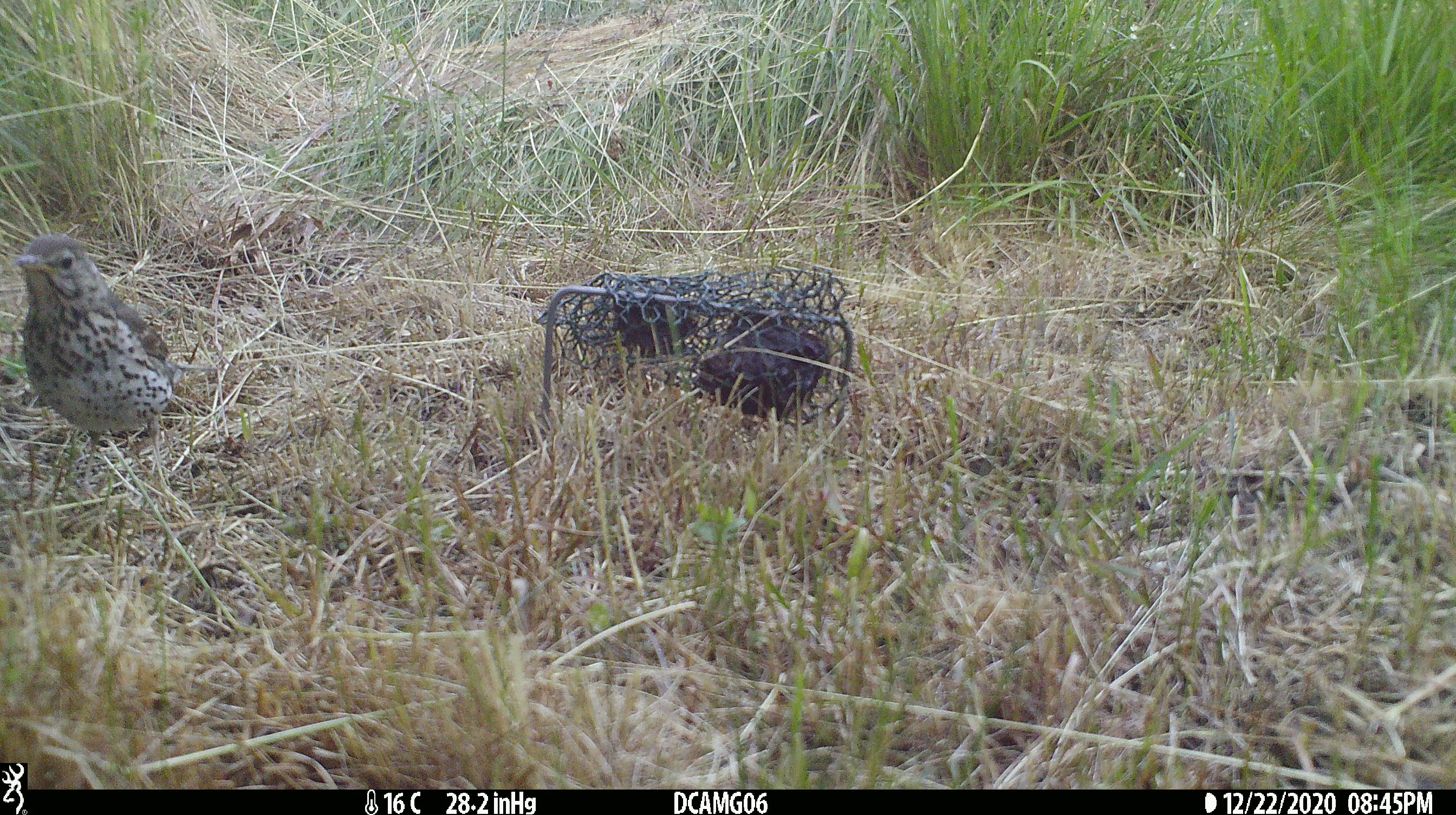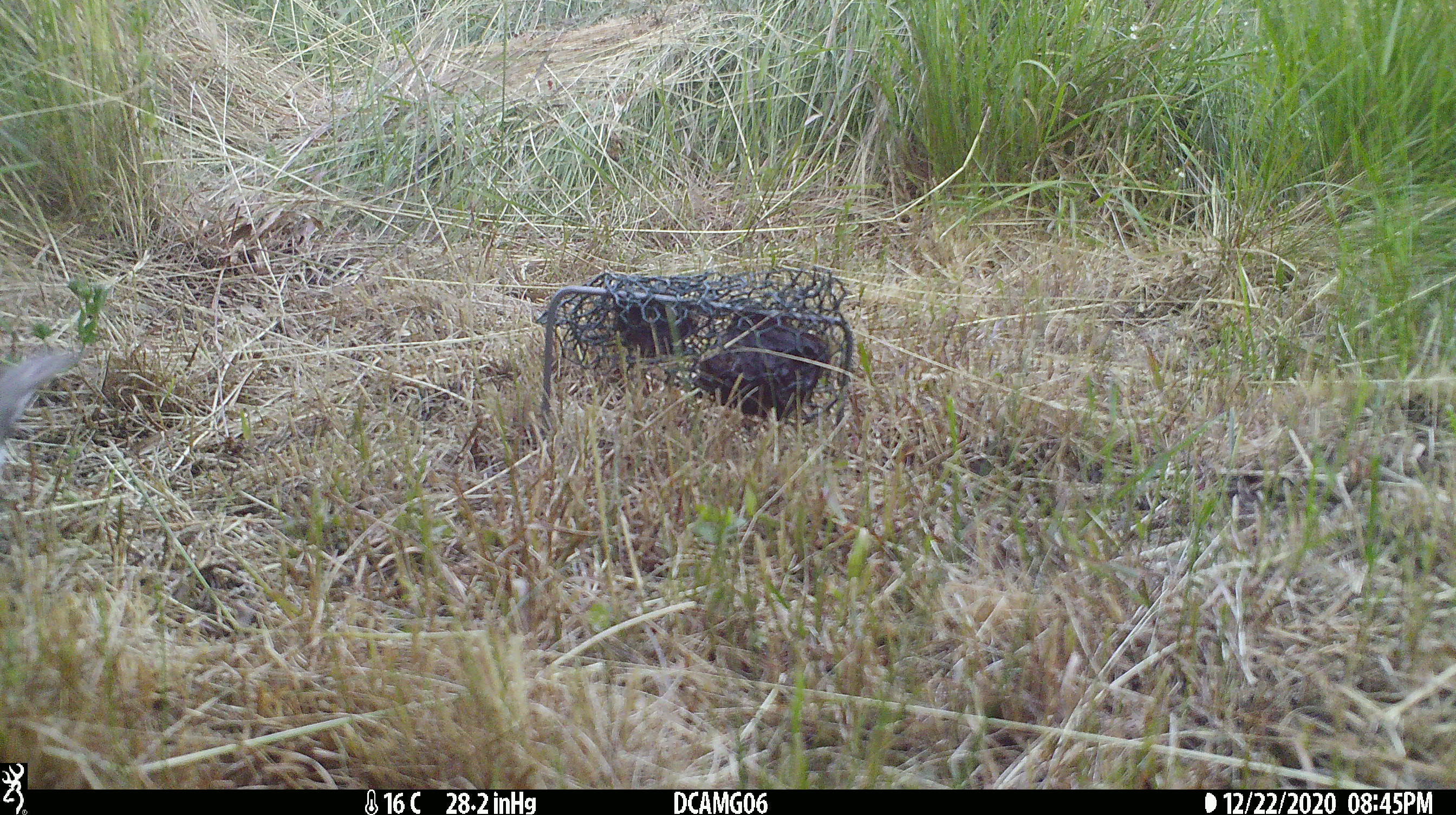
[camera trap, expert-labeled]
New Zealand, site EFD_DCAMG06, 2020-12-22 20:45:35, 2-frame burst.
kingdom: Animalia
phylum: Chordata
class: Aves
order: Passeriformes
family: Turdidae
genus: Turdus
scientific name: Turdus philomelos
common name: song thrush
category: thrush